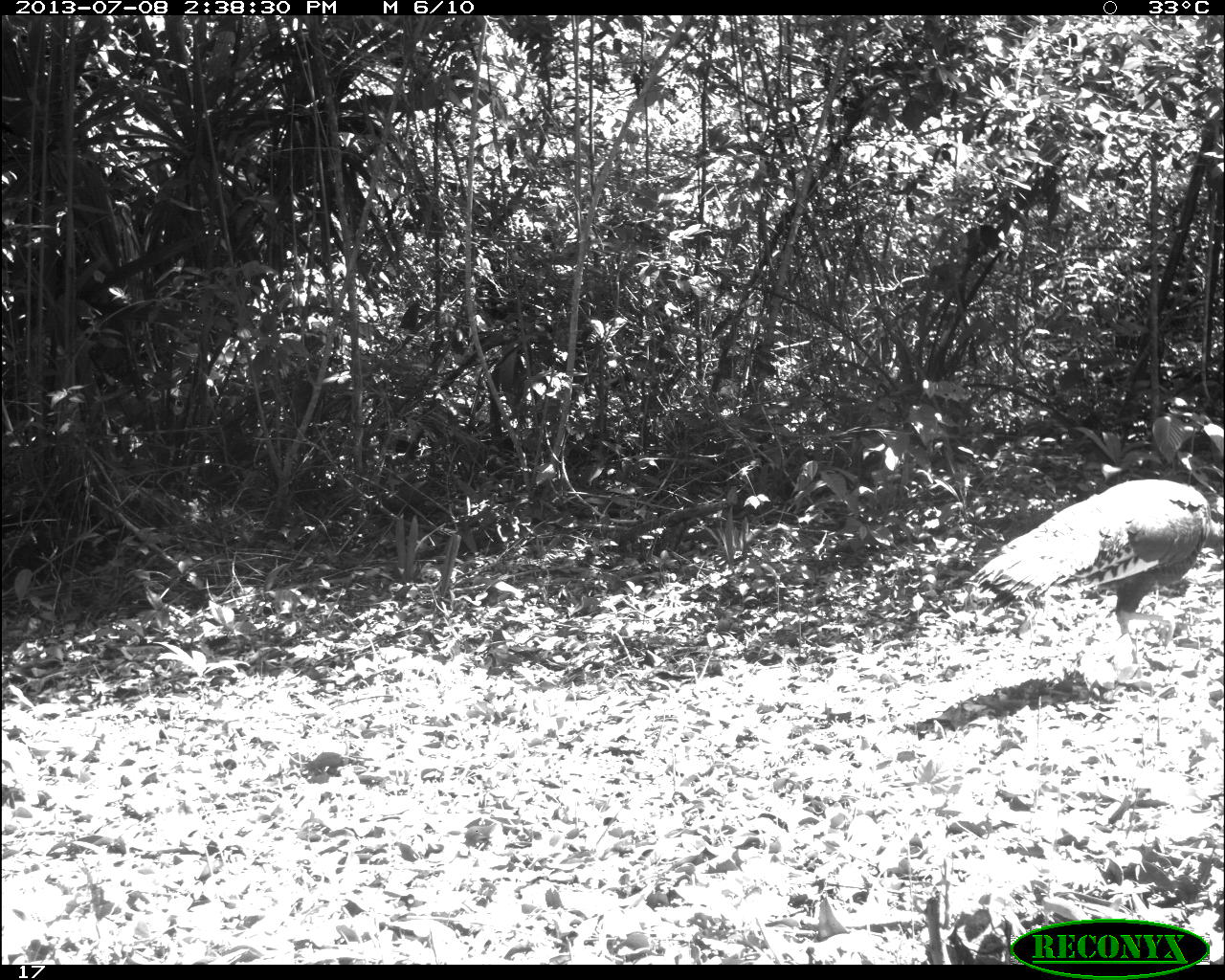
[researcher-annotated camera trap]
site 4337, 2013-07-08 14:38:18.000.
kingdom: Animalia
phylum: Chordata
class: Aves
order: Galliformes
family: Phasianidae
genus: Meleagris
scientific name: Meleagris ocellata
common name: ocellated turkey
Meleagris ocellata (ocellated turkey), count 1.